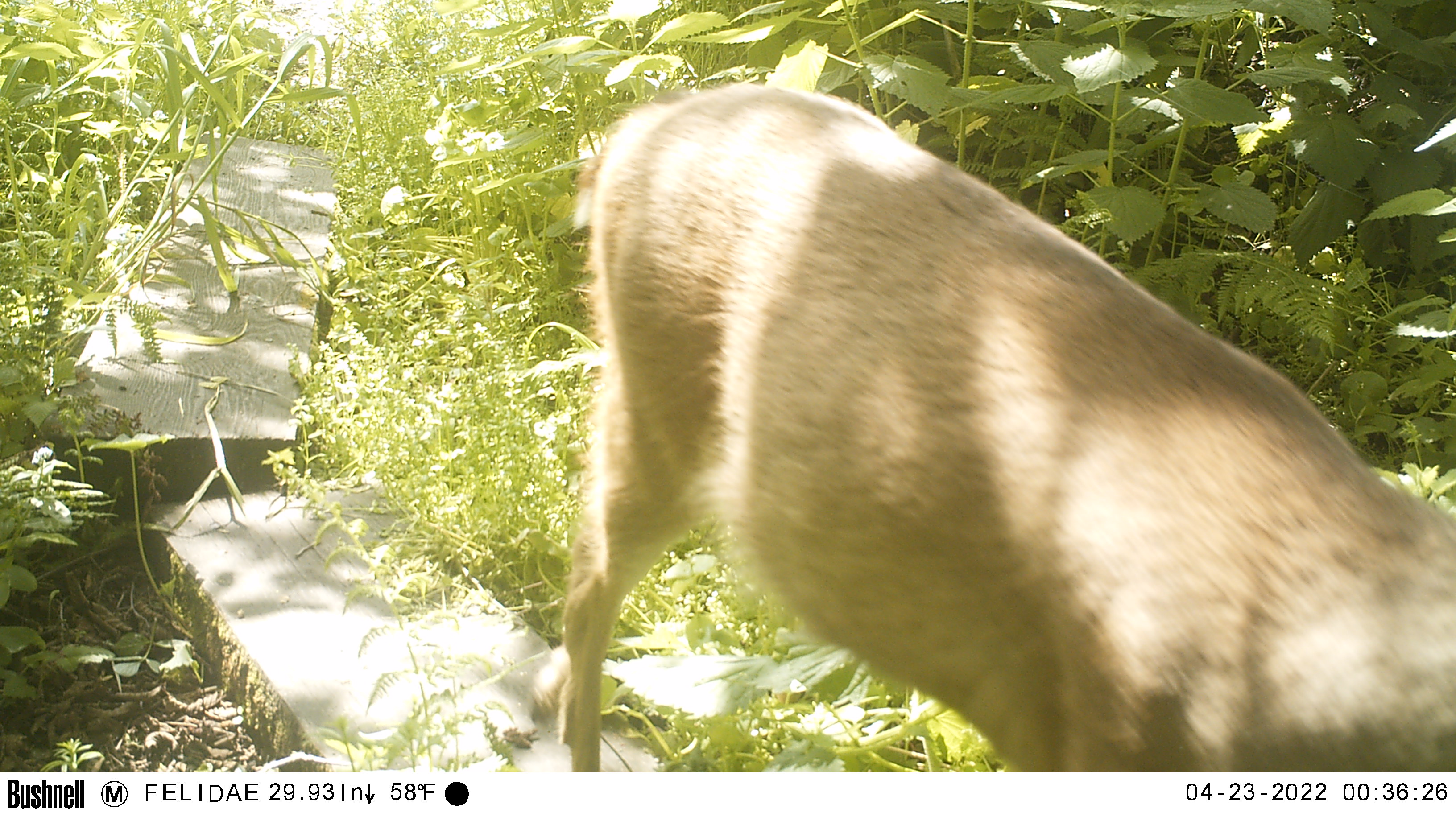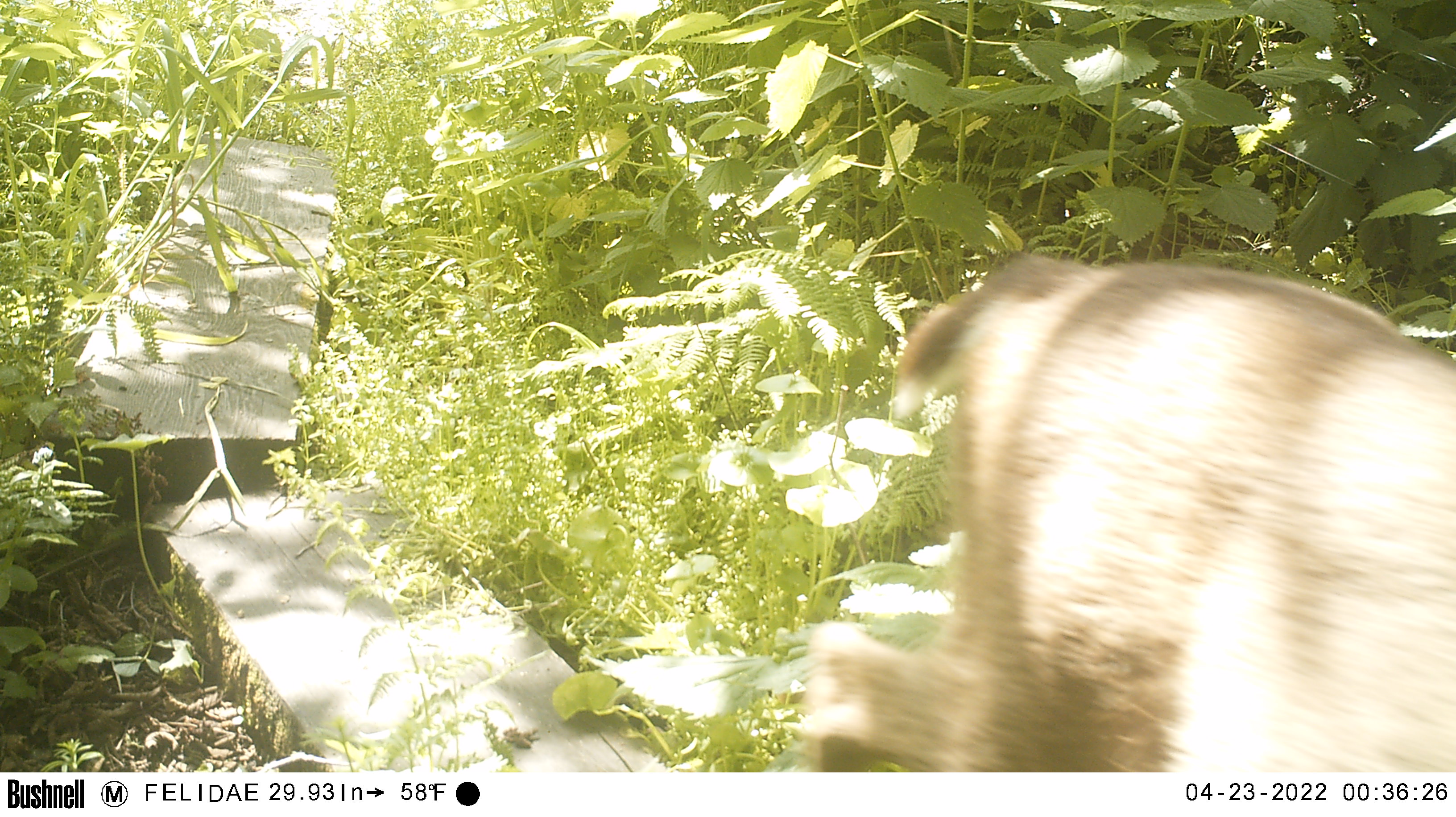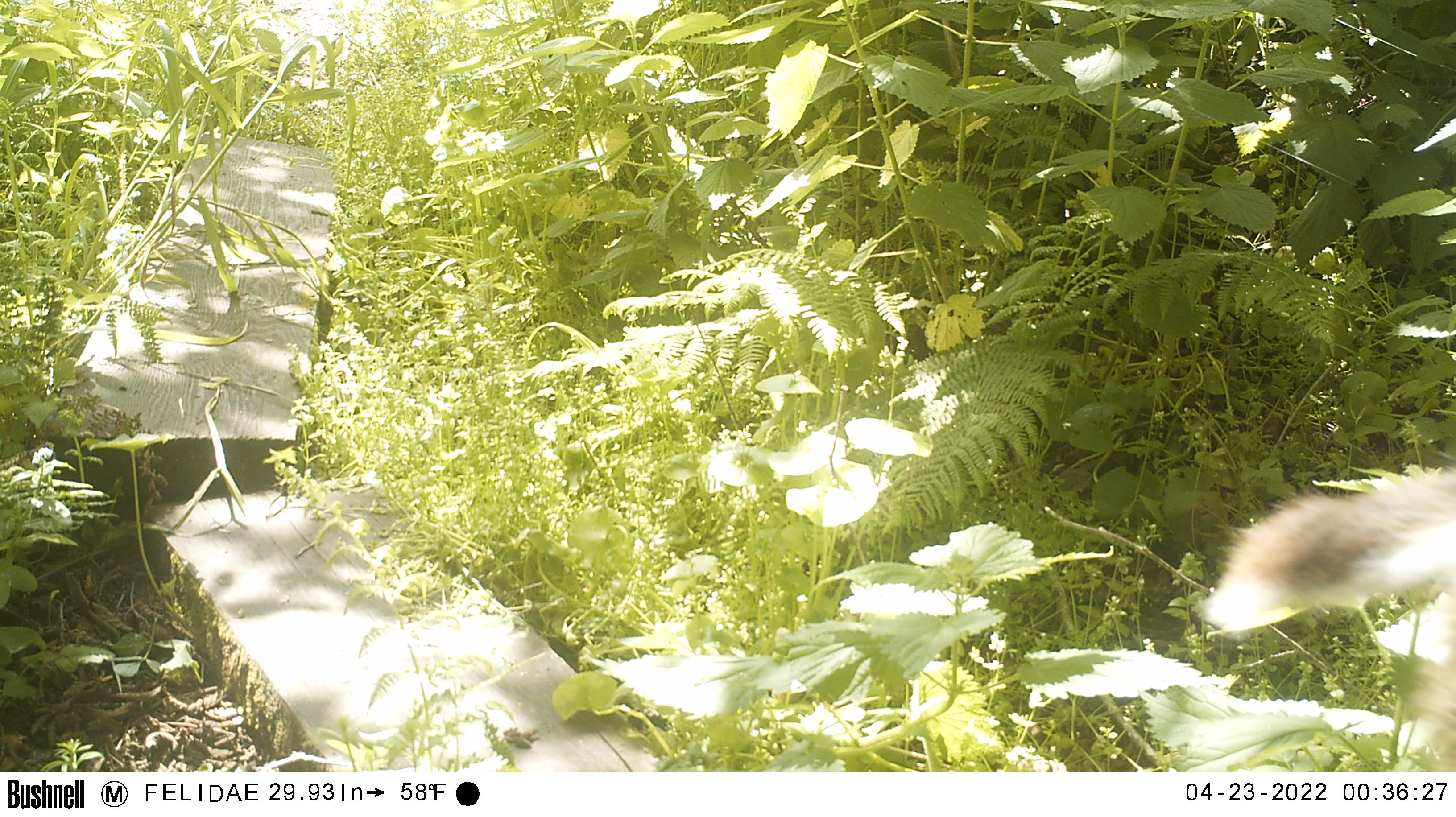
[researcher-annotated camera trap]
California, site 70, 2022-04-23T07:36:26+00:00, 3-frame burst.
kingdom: Animalia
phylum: Chordata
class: Mammalia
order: Artiodactyla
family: Cervidae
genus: Odocoileus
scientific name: Odocoileus hemionus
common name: mule deer